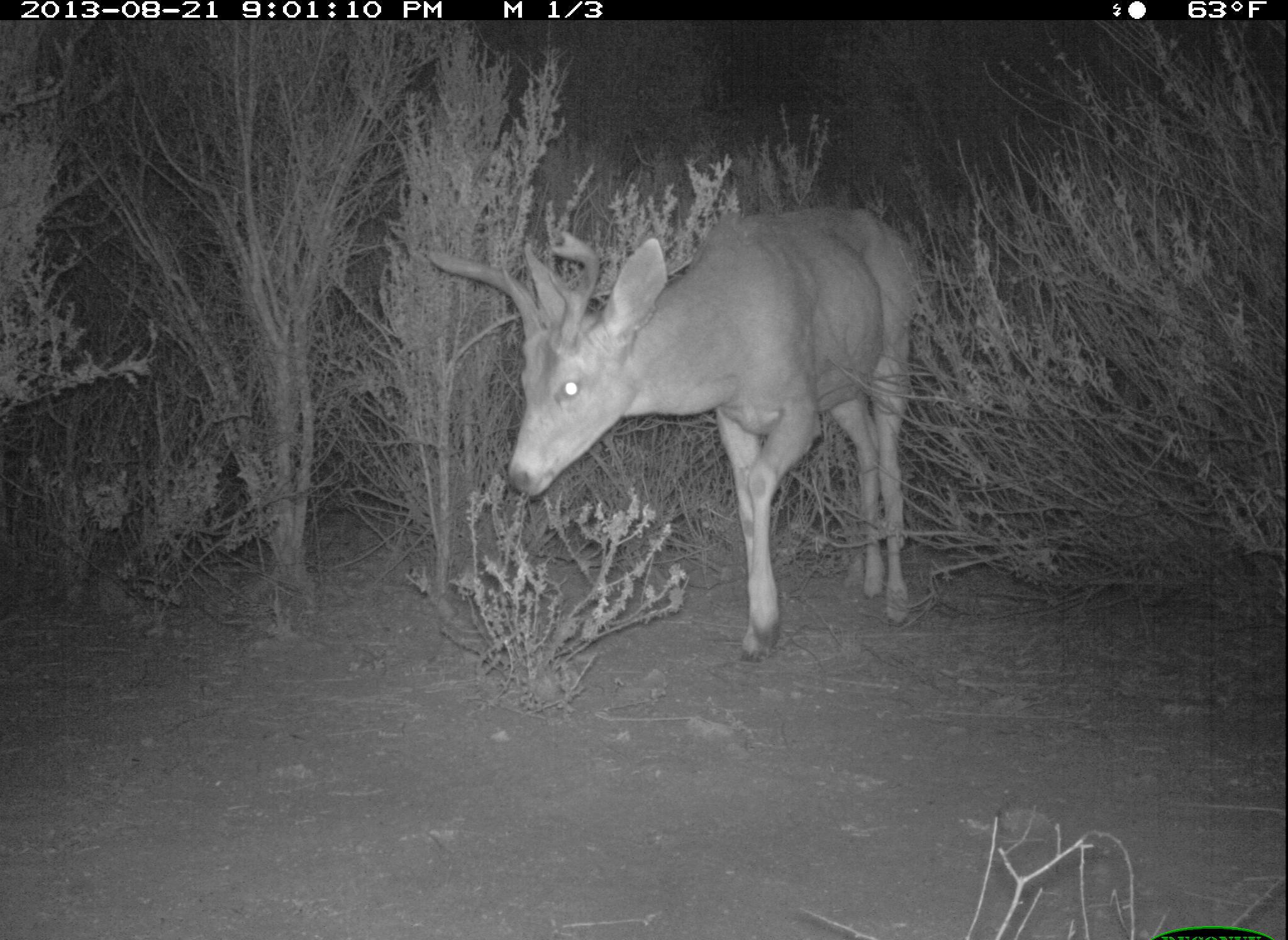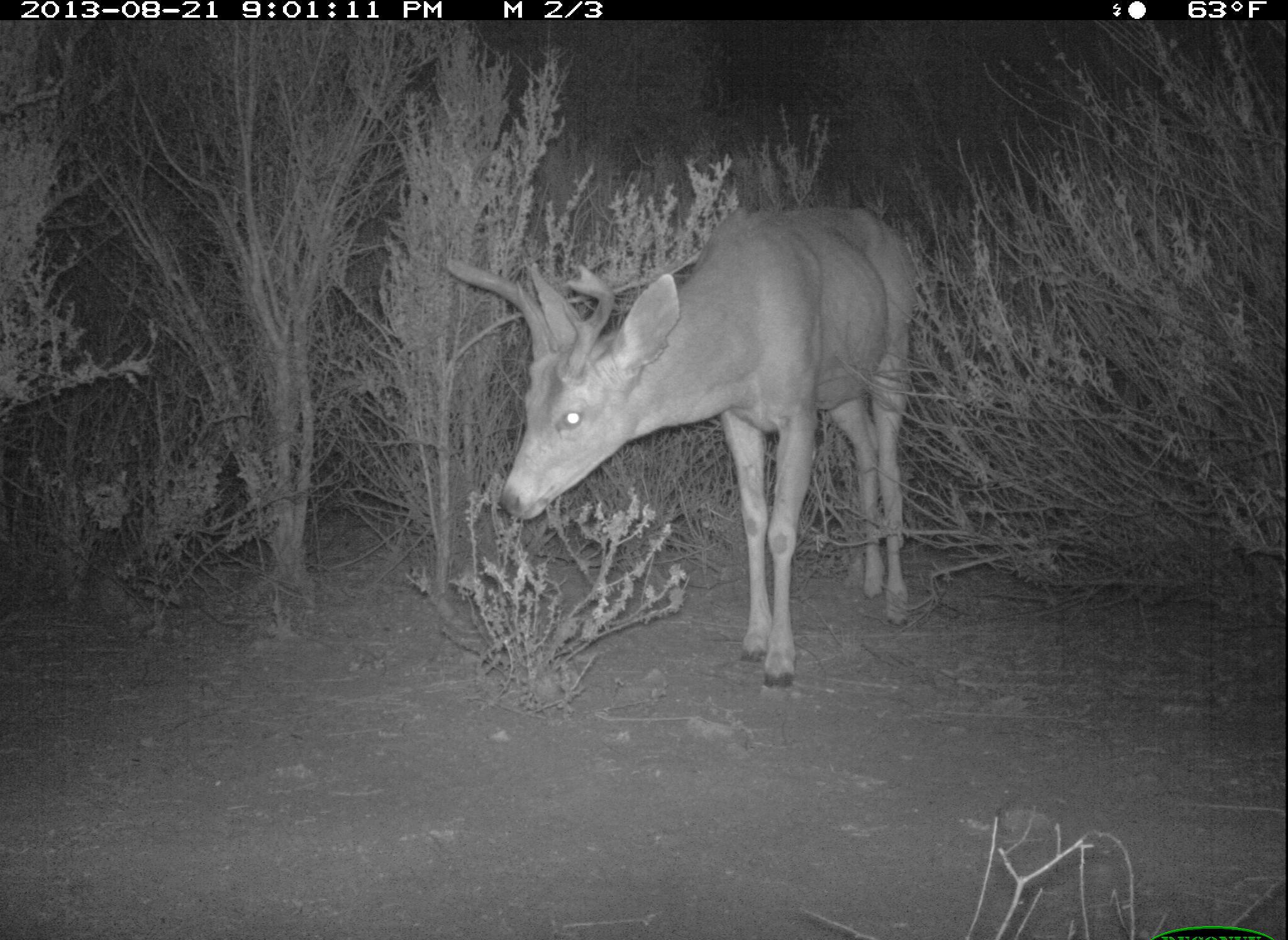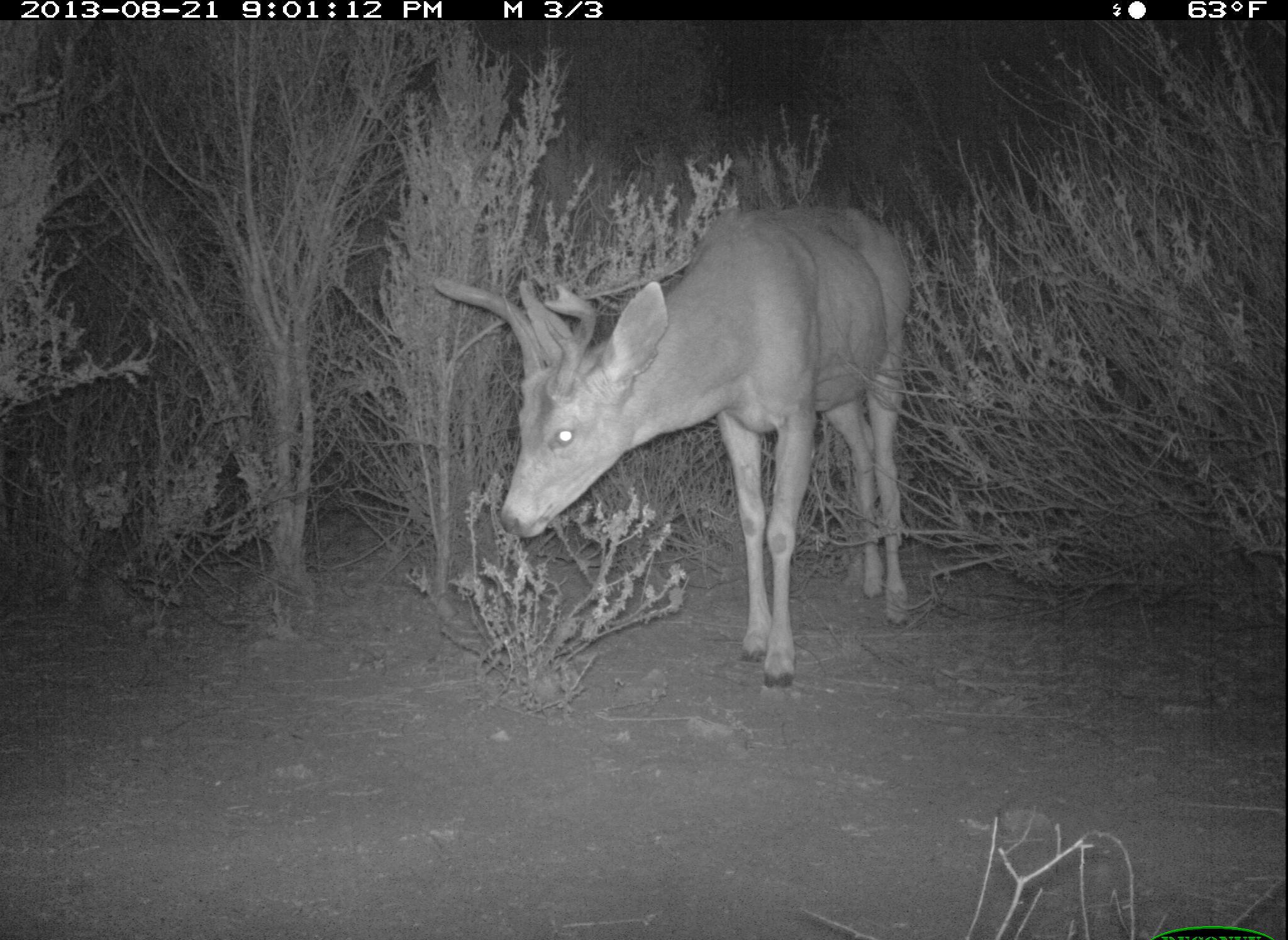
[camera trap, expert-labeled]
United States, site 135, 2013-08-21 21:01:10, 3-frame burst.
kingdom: Animalia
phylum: Chordata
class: Mammalia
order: Artiodactyla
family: Cervidae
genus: Odocoileus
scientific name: Odocoileus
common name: deer